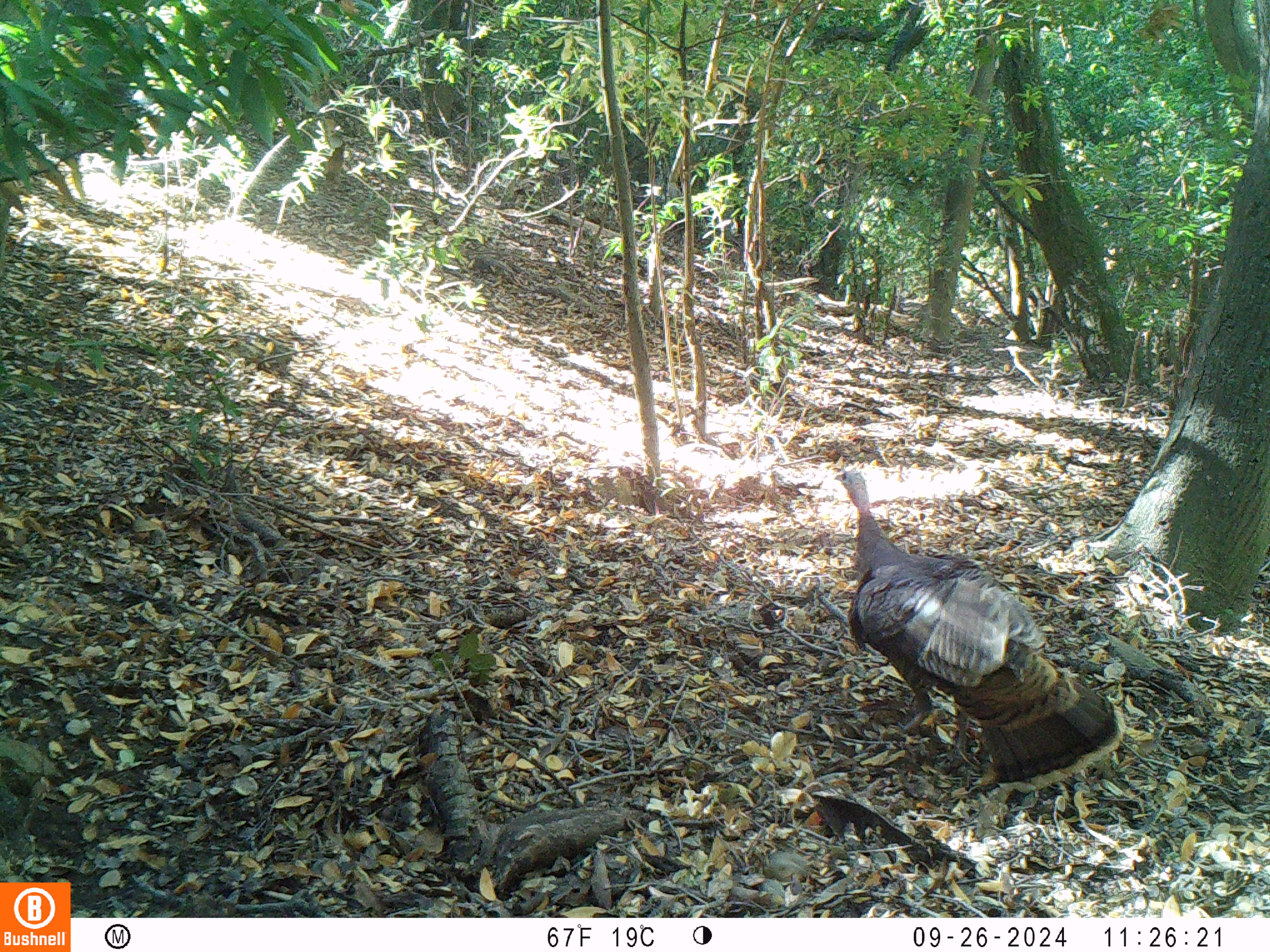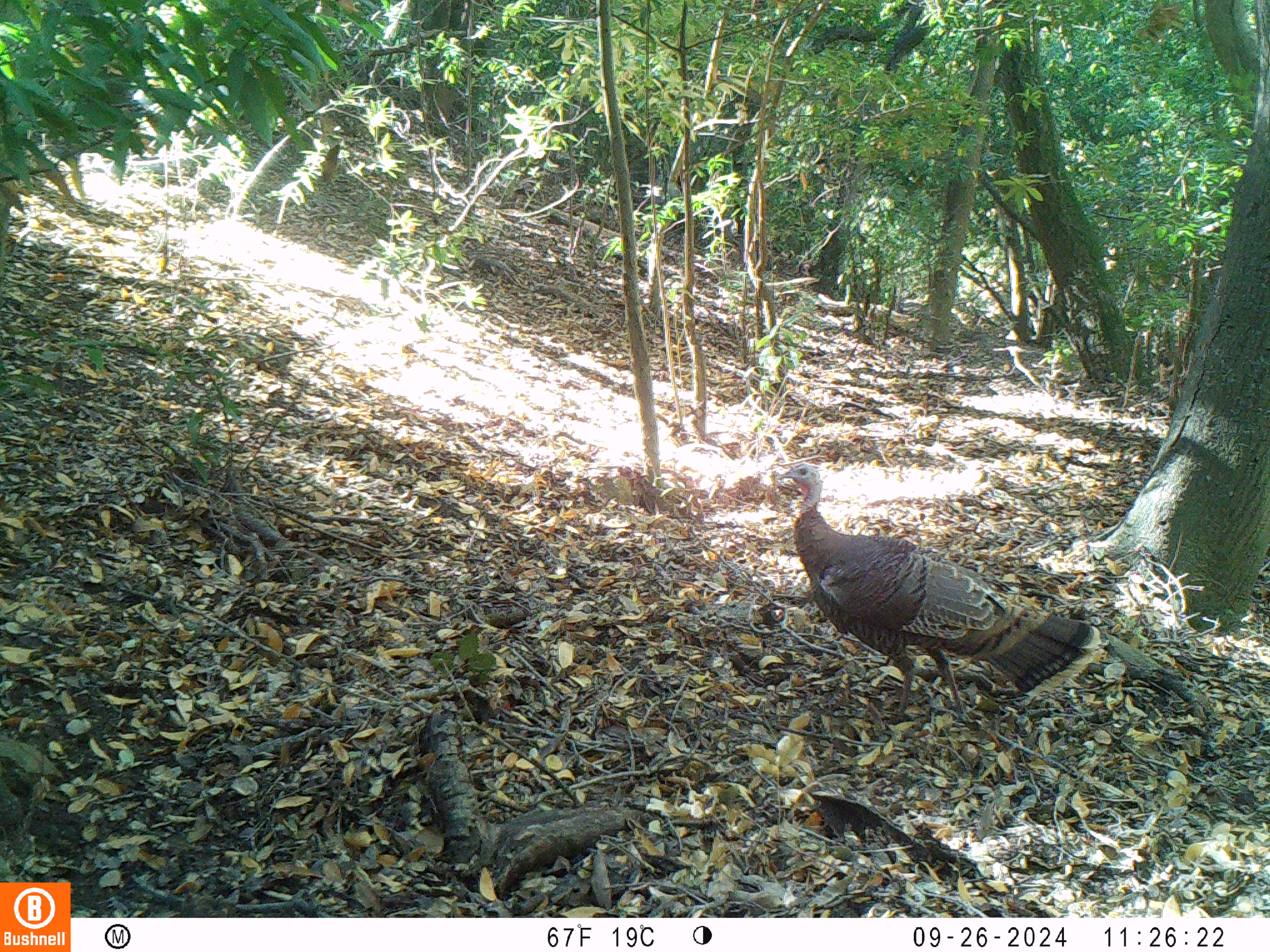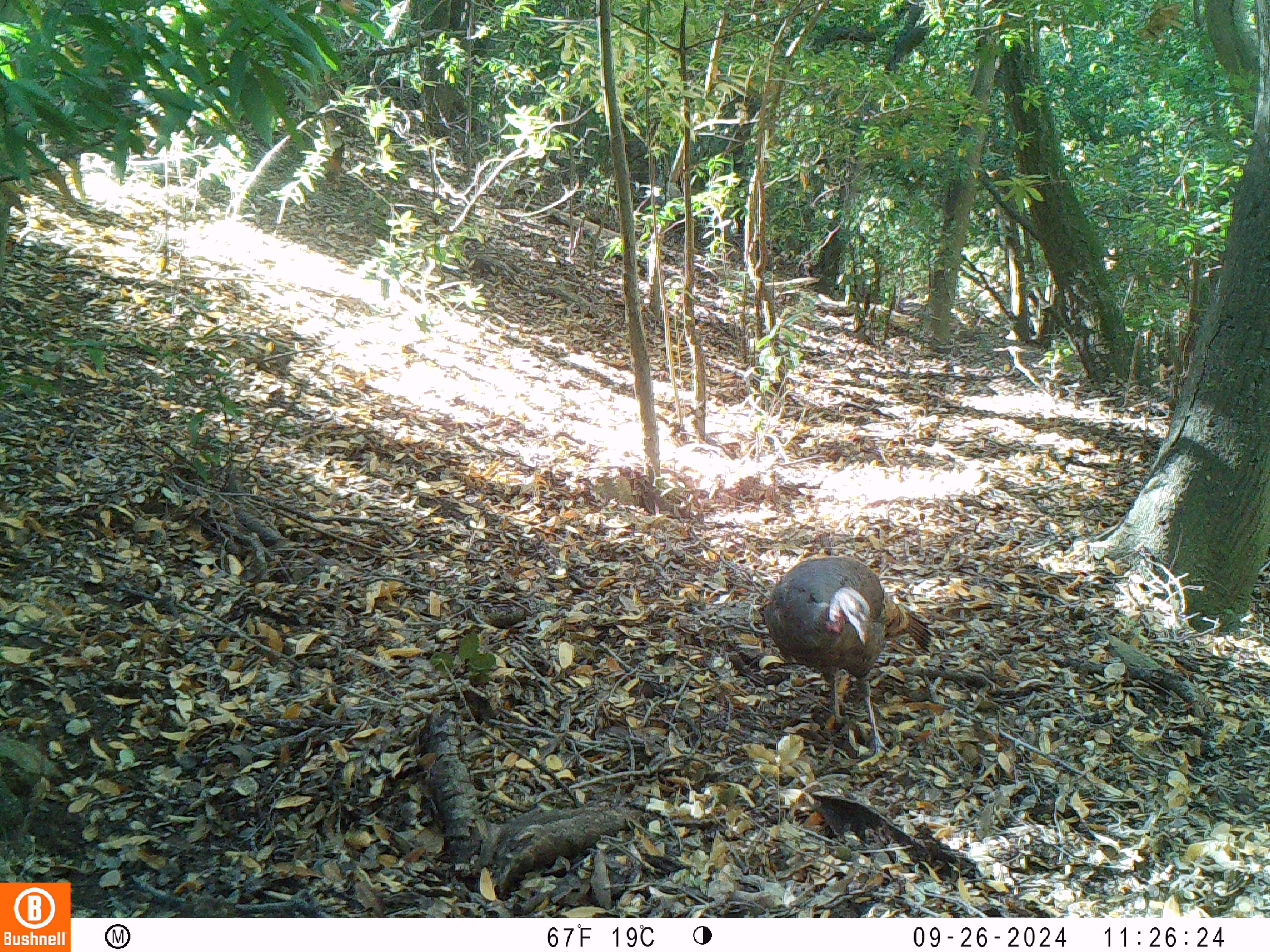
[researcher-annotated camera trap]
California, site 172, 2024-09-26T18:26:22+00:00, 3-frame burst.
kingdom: Animalia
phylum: Chordata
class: Aves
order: Galliformes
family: Phasianidae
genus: Meleagris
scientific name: Meleagris gallopavo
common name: turkey